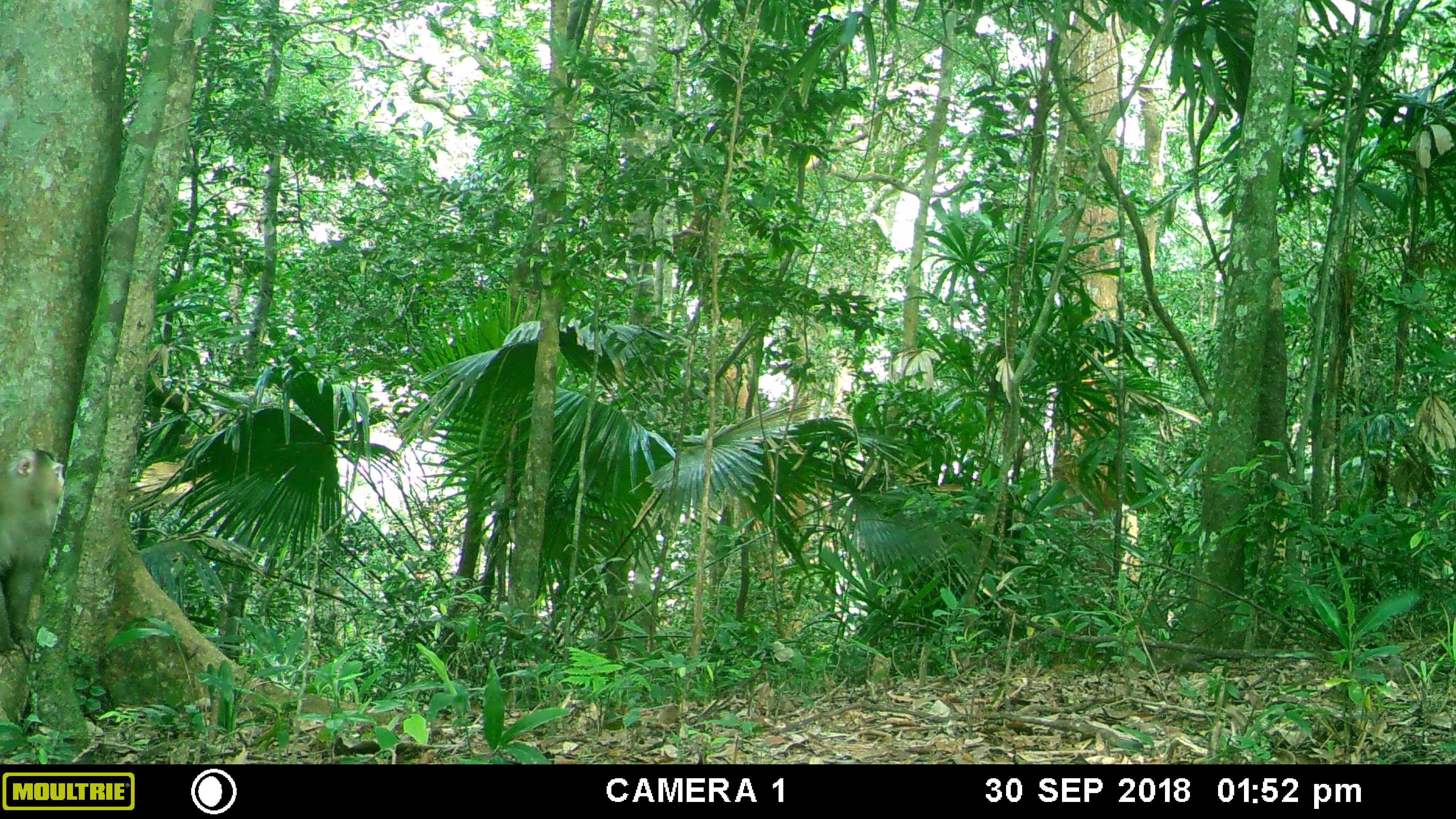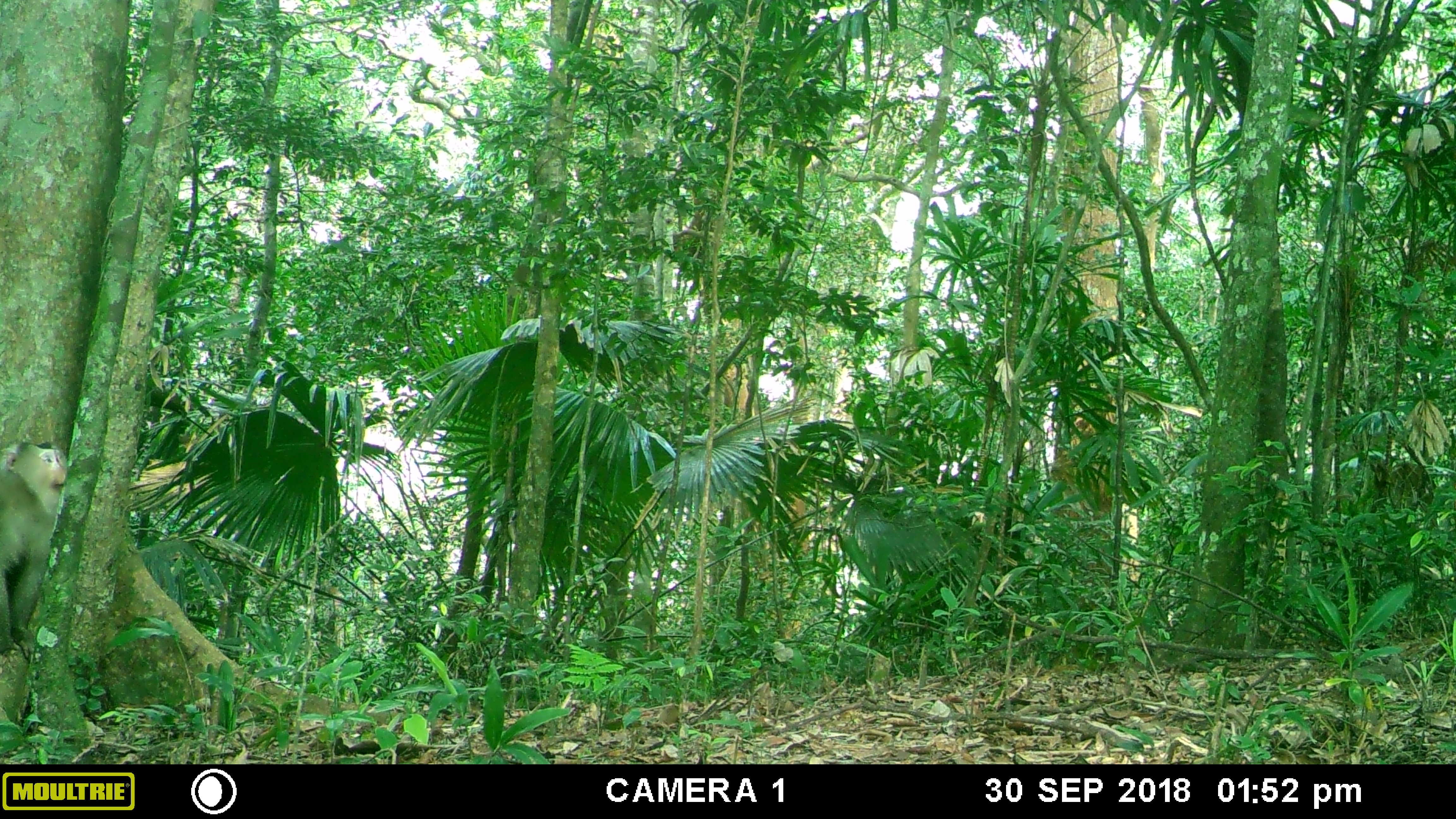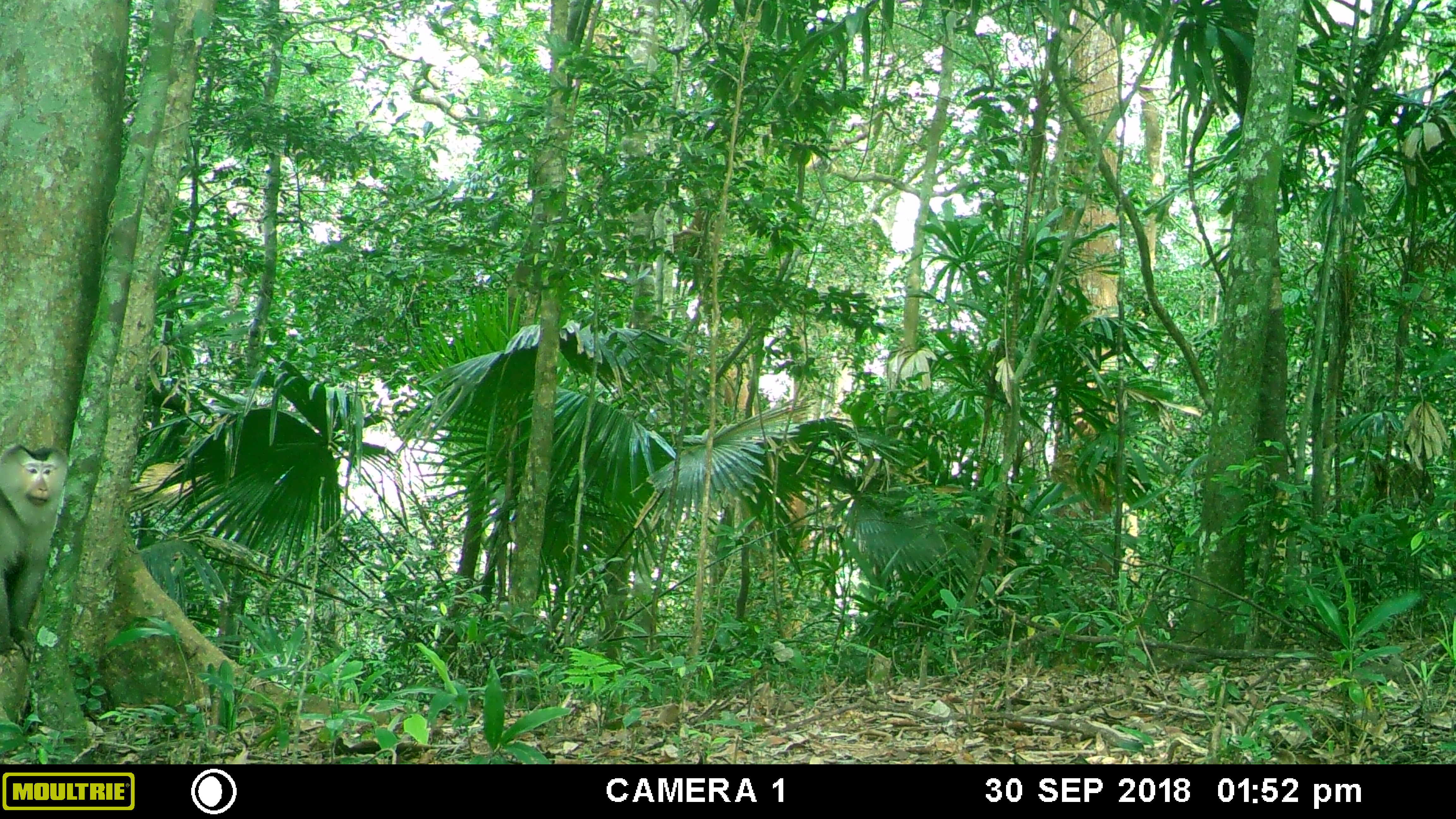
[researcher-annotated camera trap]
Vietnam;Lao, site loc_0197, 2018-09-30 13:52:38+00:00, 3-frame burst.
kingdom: Animalia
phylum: Chordata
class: Mammalia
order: Primates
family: Cercopithecidae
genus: Macaca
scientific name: Macaca nemestrina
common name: pig-tailed macaque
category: pig tailed macaque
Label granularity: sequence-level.